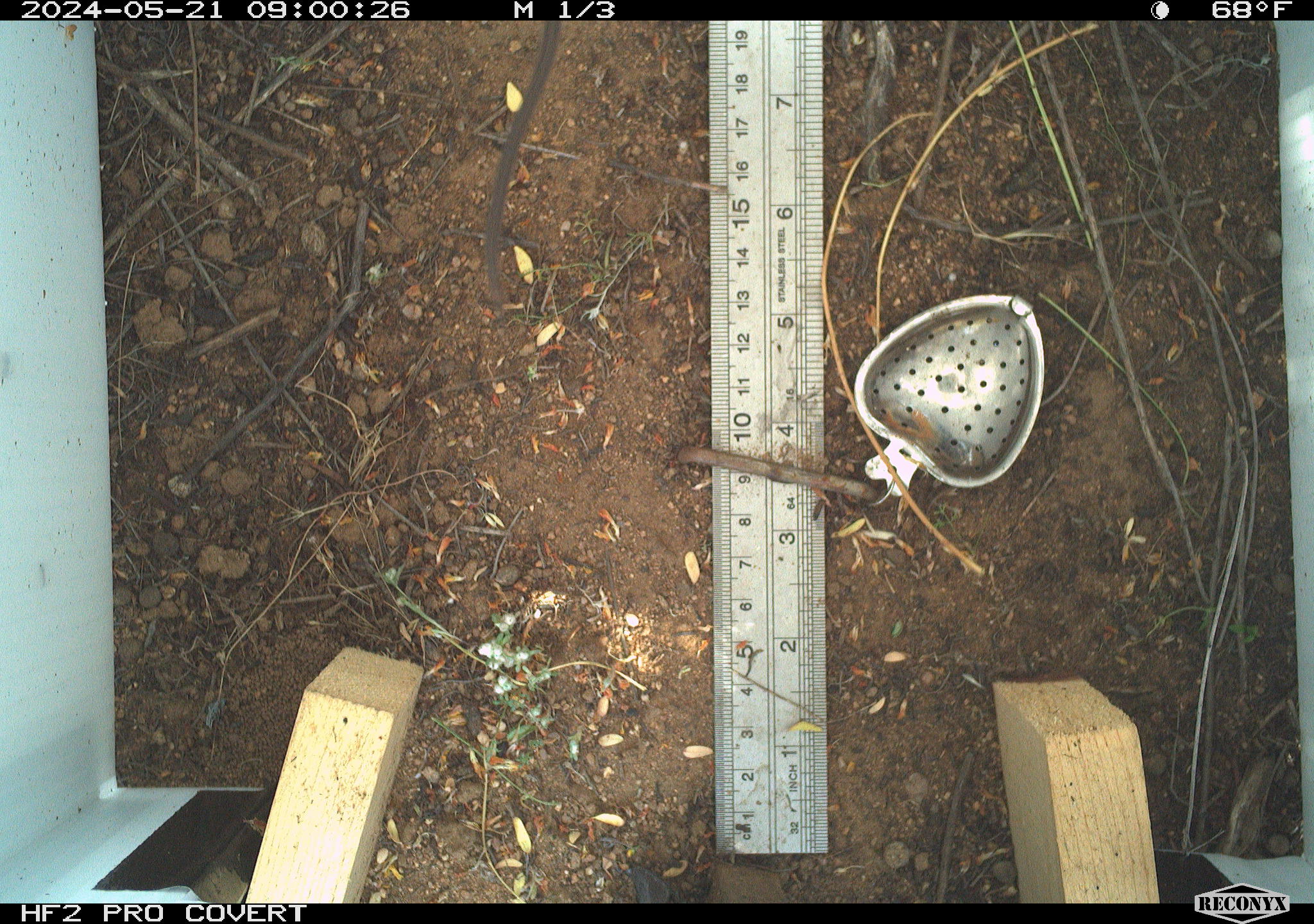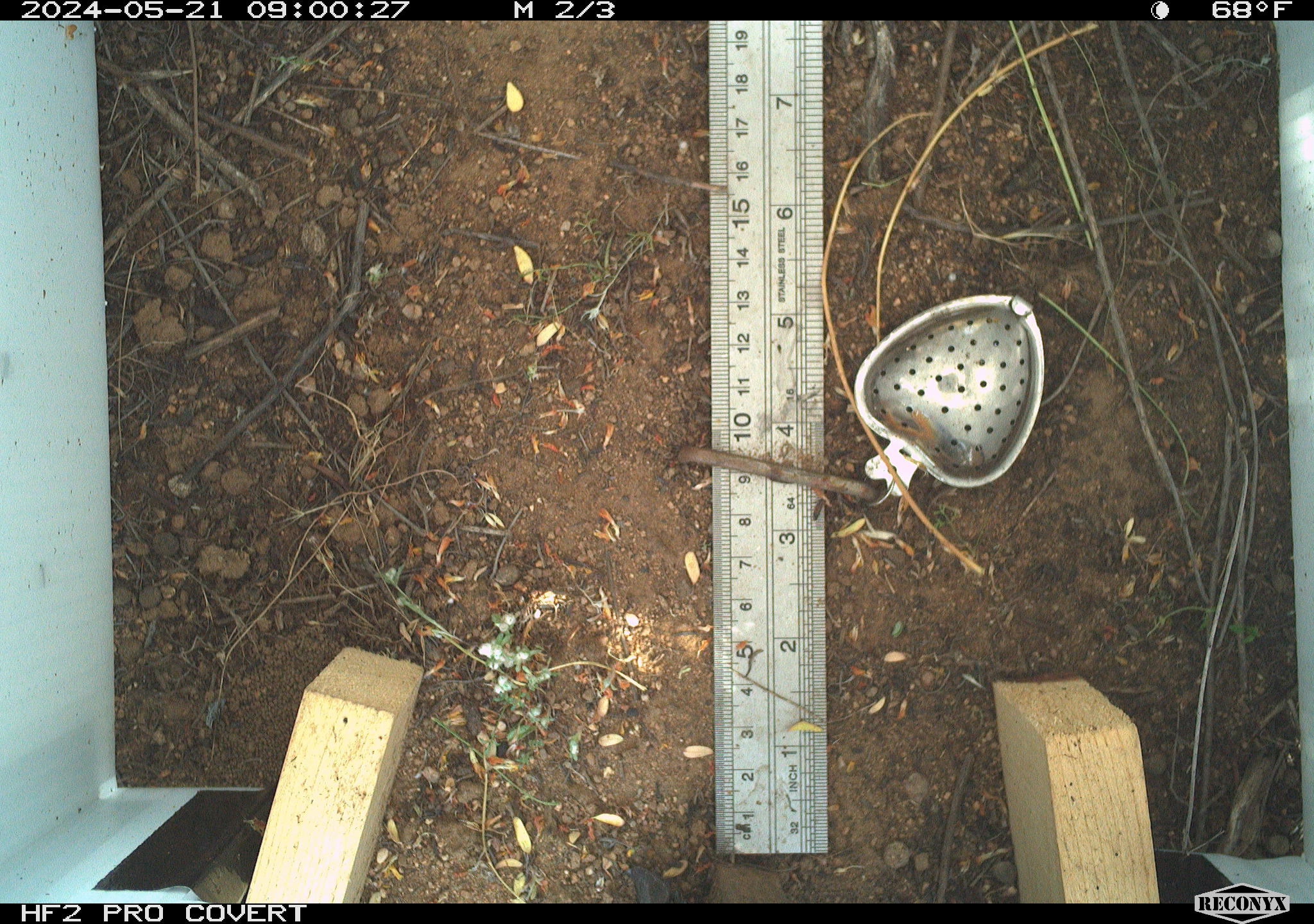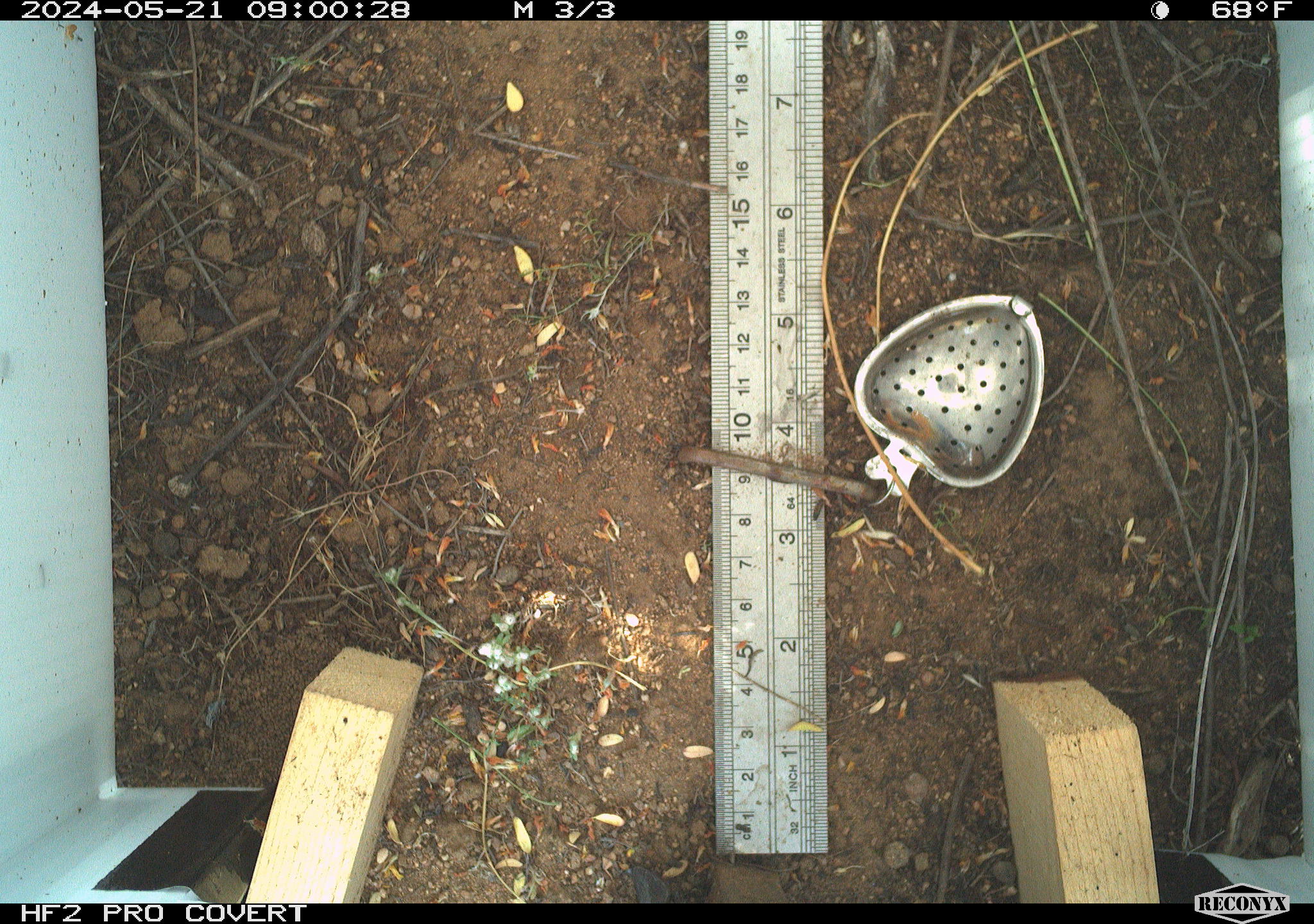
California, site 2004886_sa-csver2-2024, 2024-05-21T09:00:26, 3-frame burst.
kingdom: Animalia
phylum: Chordata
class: Reptilia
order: Squamata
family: Scincidae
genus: Plestiodon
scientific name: Plestiodon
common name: blue-tailed skinks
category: plestiodon species